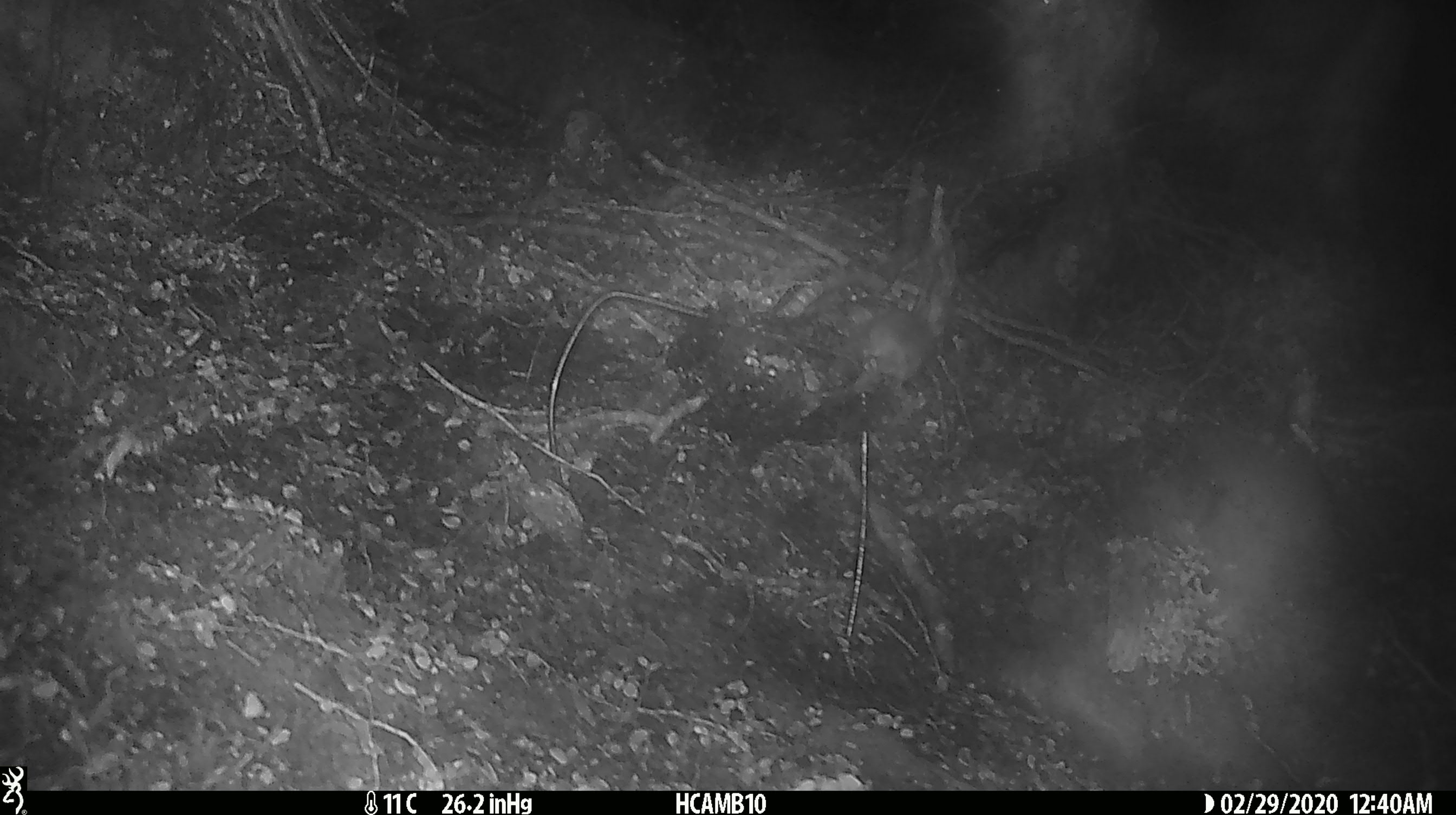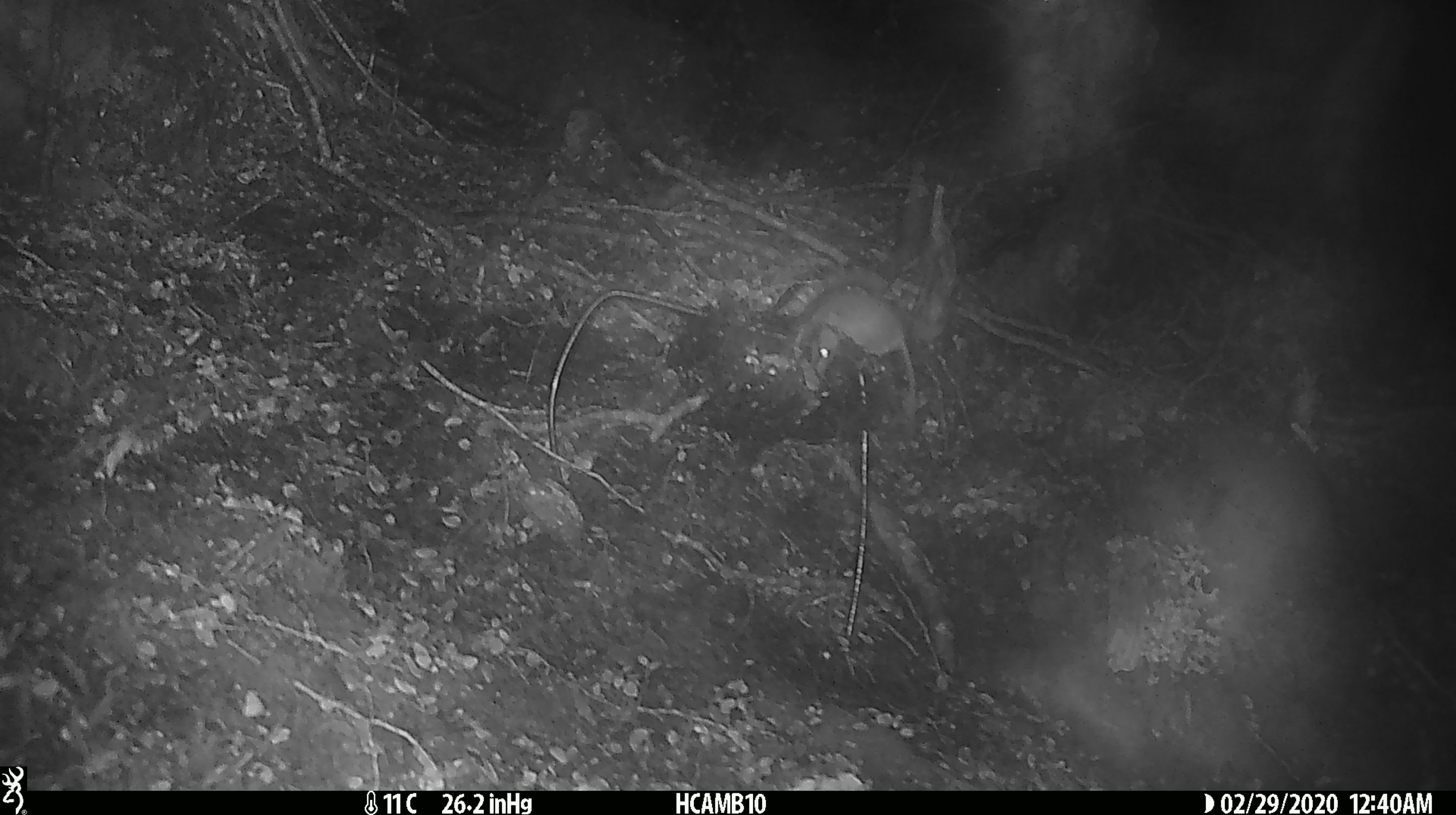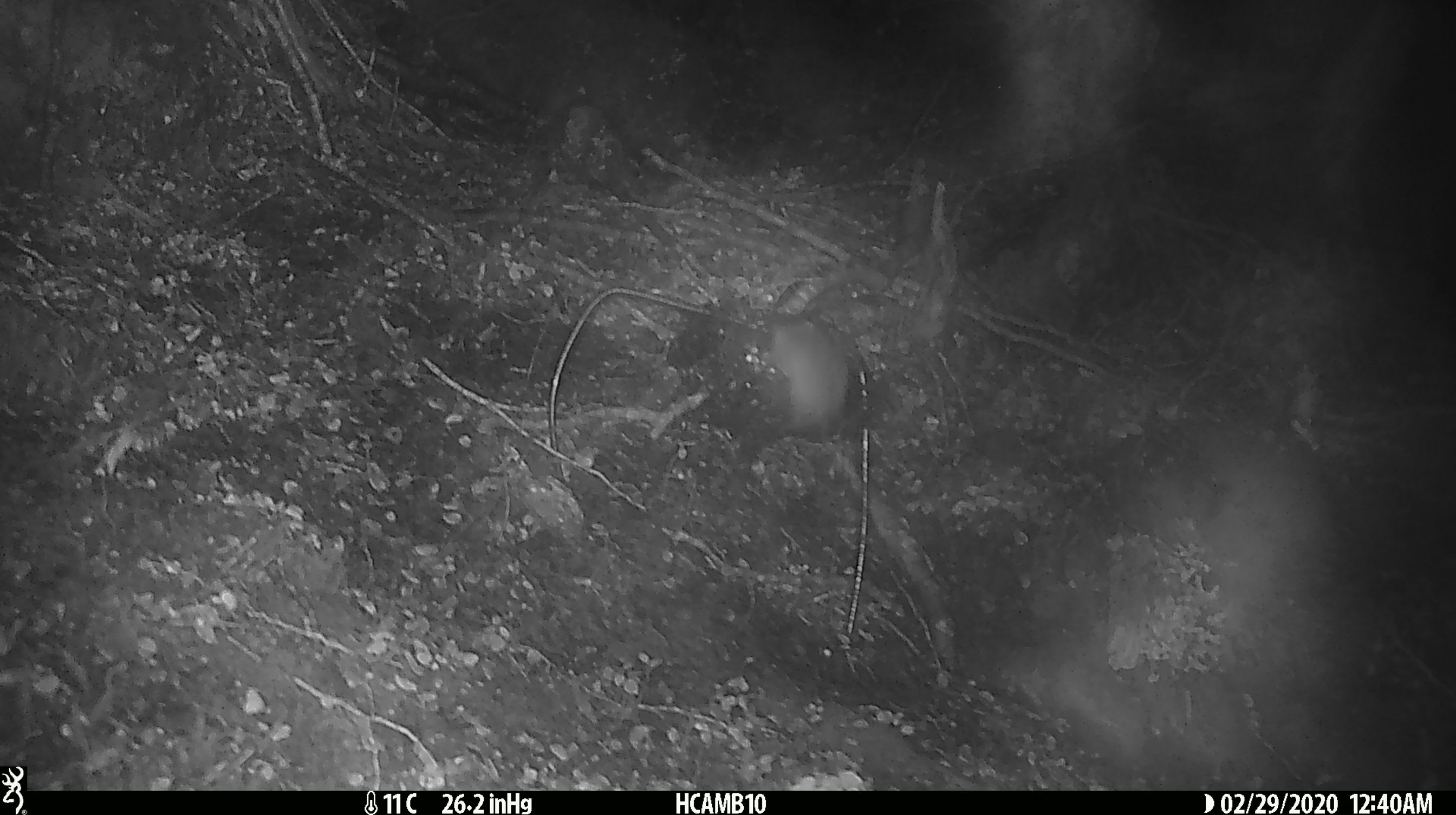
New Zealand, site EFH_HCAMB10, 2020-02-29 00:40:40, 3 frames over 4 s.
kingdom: Animalia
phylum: Chordata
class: Mammalia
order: Rodentia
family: Muridae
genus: Mus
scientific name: Mus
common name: mouse